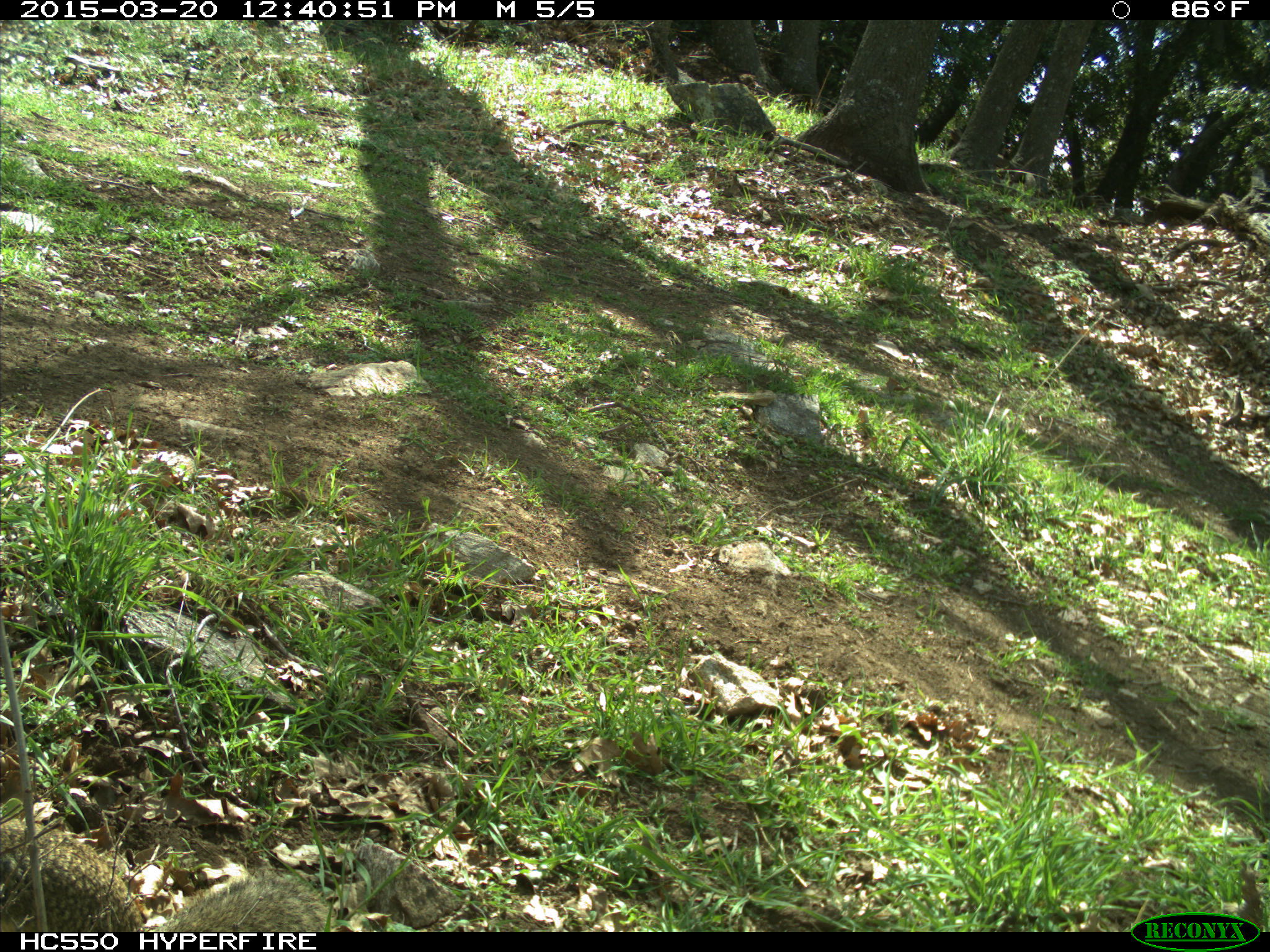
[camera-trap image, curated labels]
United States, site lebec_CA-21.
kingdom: Animalia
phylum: Chordata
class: Mammalia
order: Rodentia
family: Sciuridae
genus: Otospermophilus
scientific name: Otospermophilus beecheyi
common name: california ground squirrel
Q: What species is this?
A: Otospermophilus beecheyi (california ground squirrel).